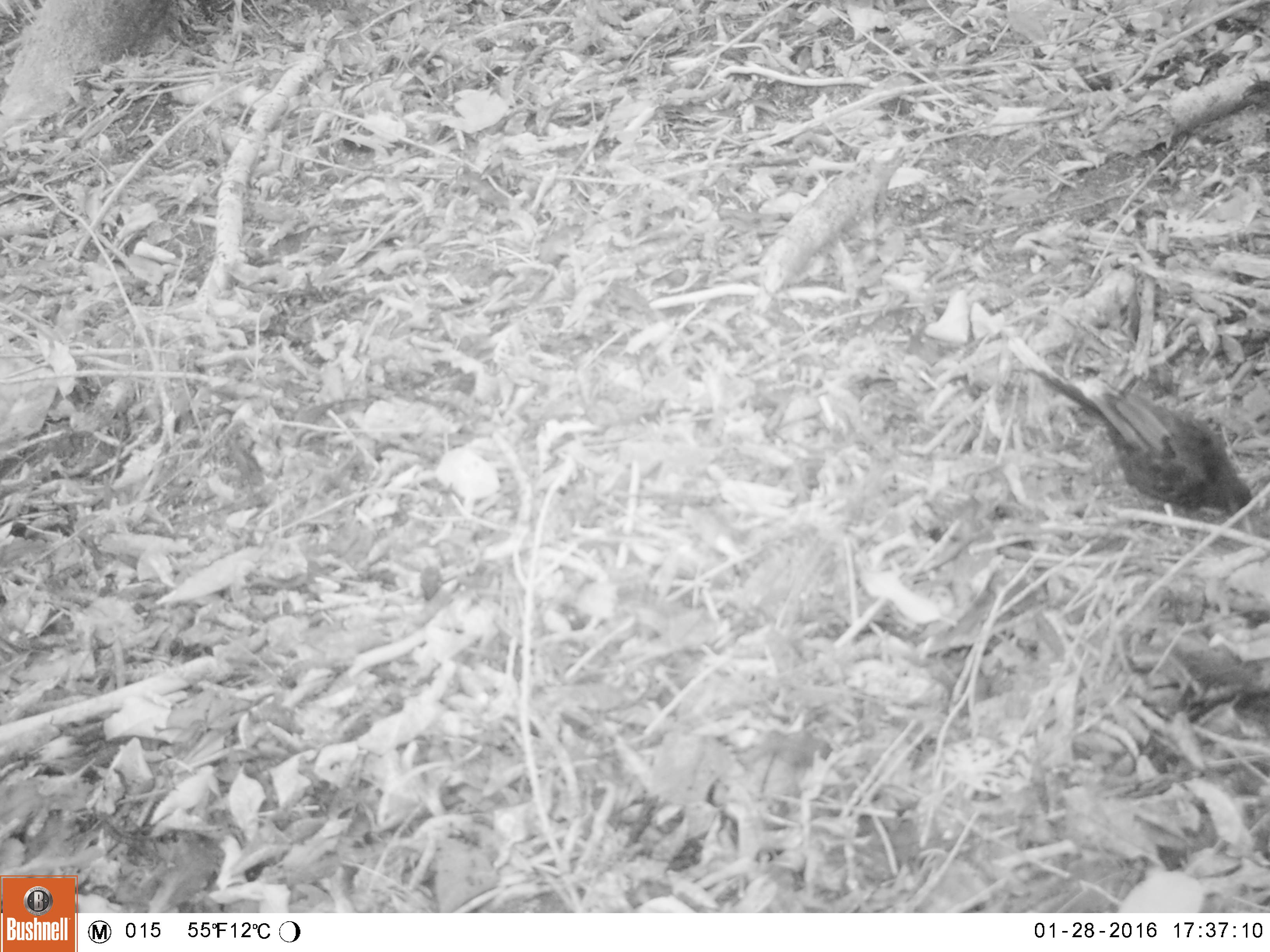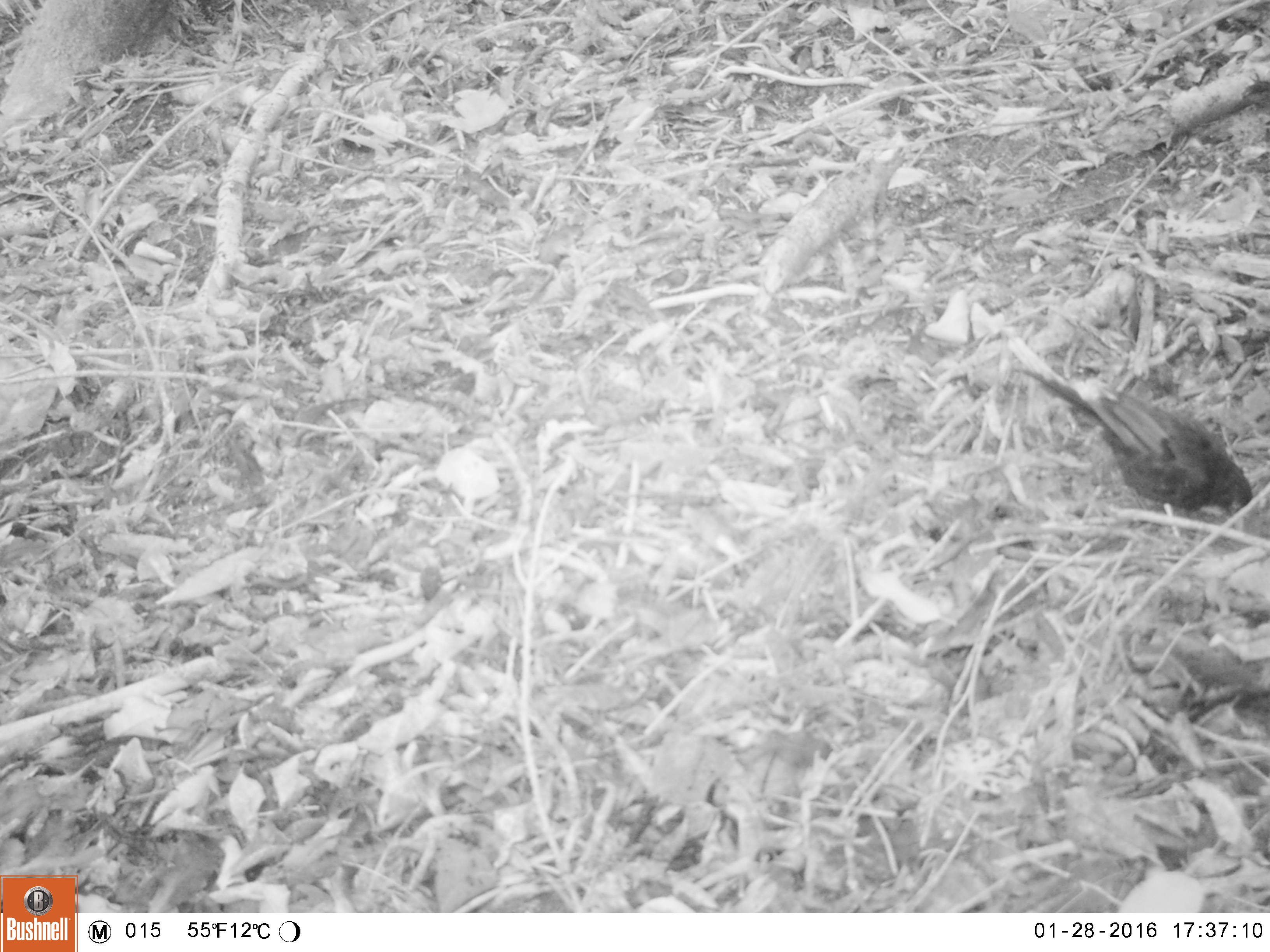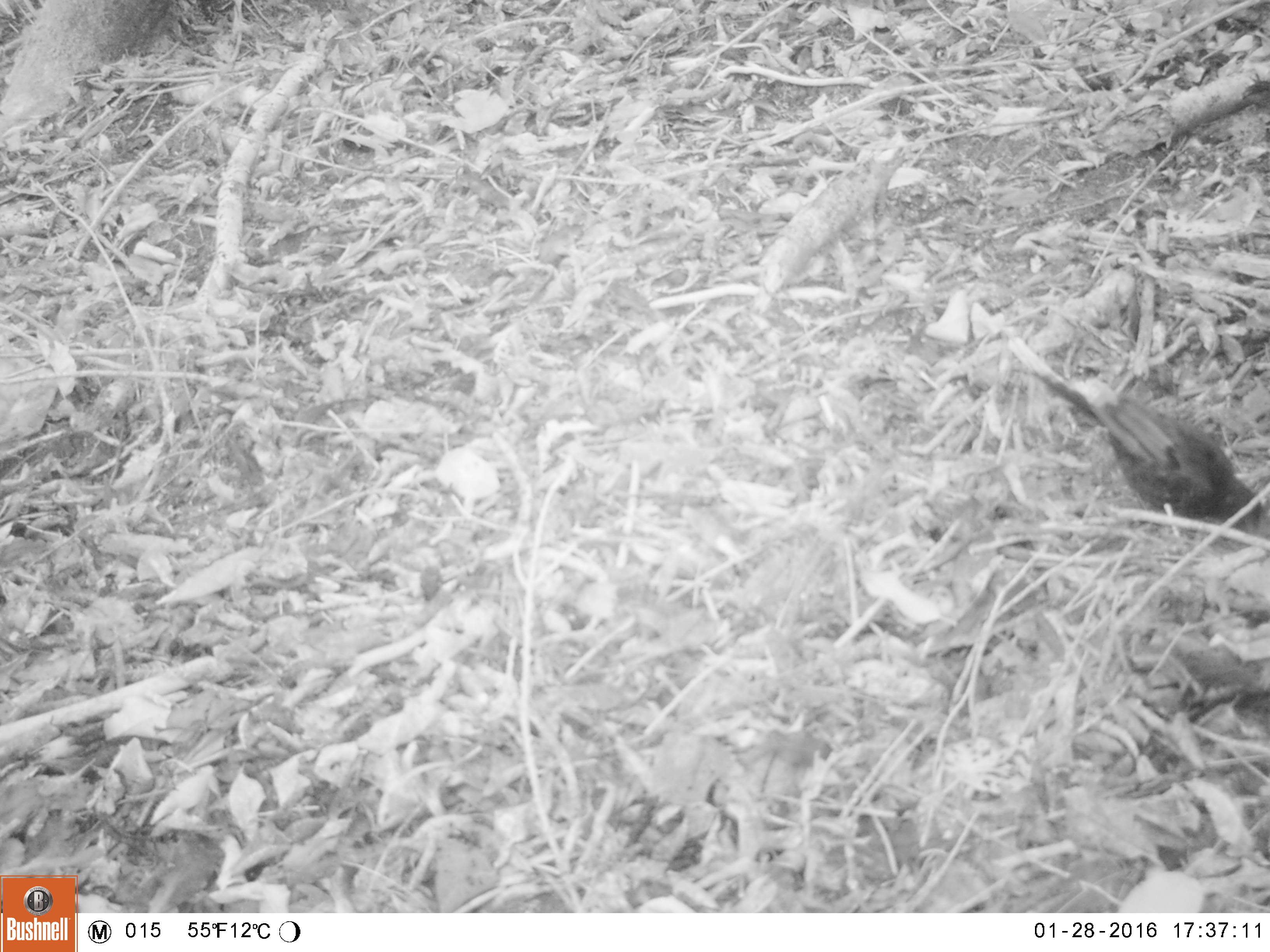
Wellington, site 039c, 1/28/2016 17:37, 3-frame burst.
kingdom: Animalia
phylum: Chordata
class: Aves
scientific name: Aves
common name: bird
Bird (Aves).